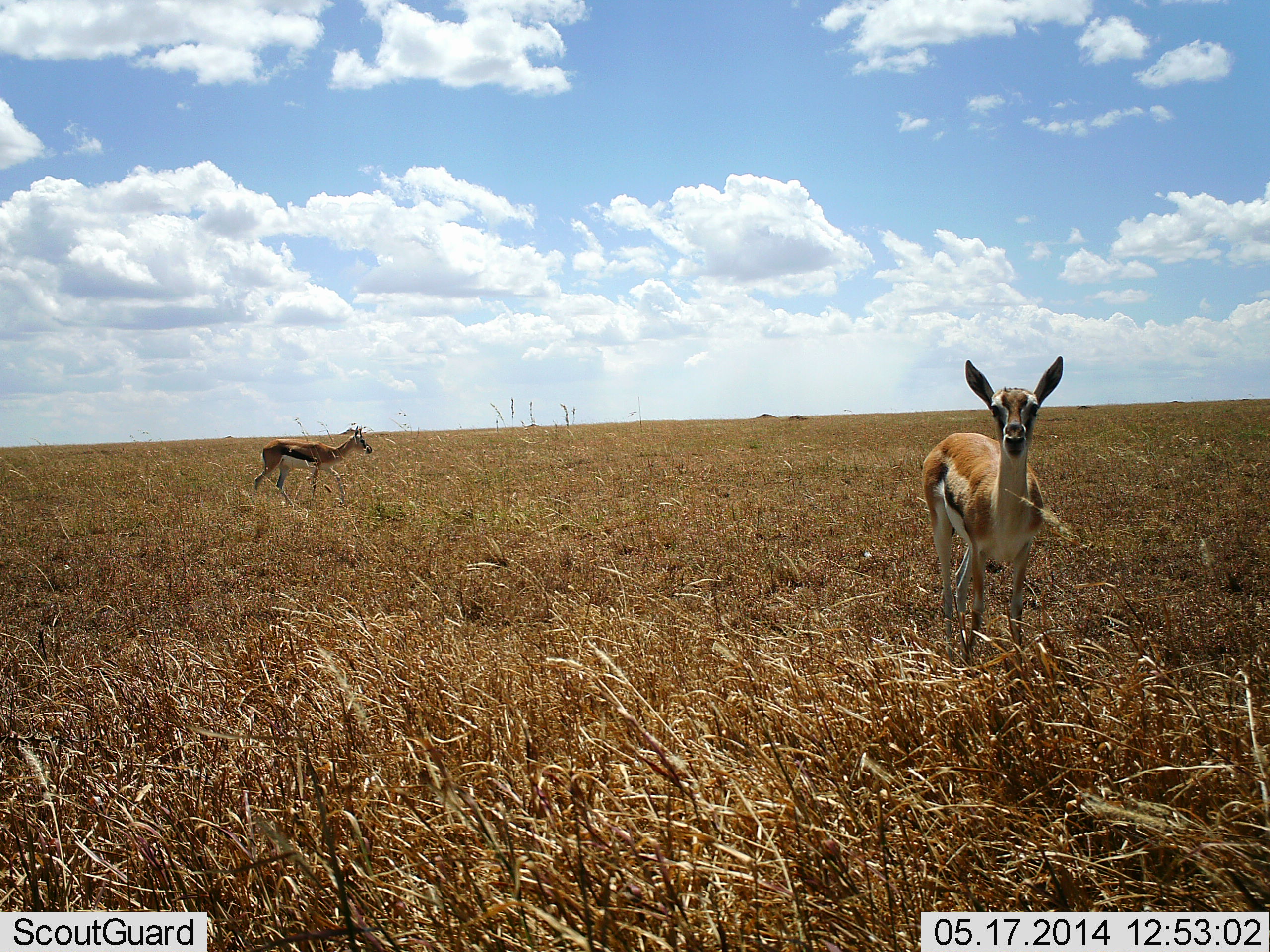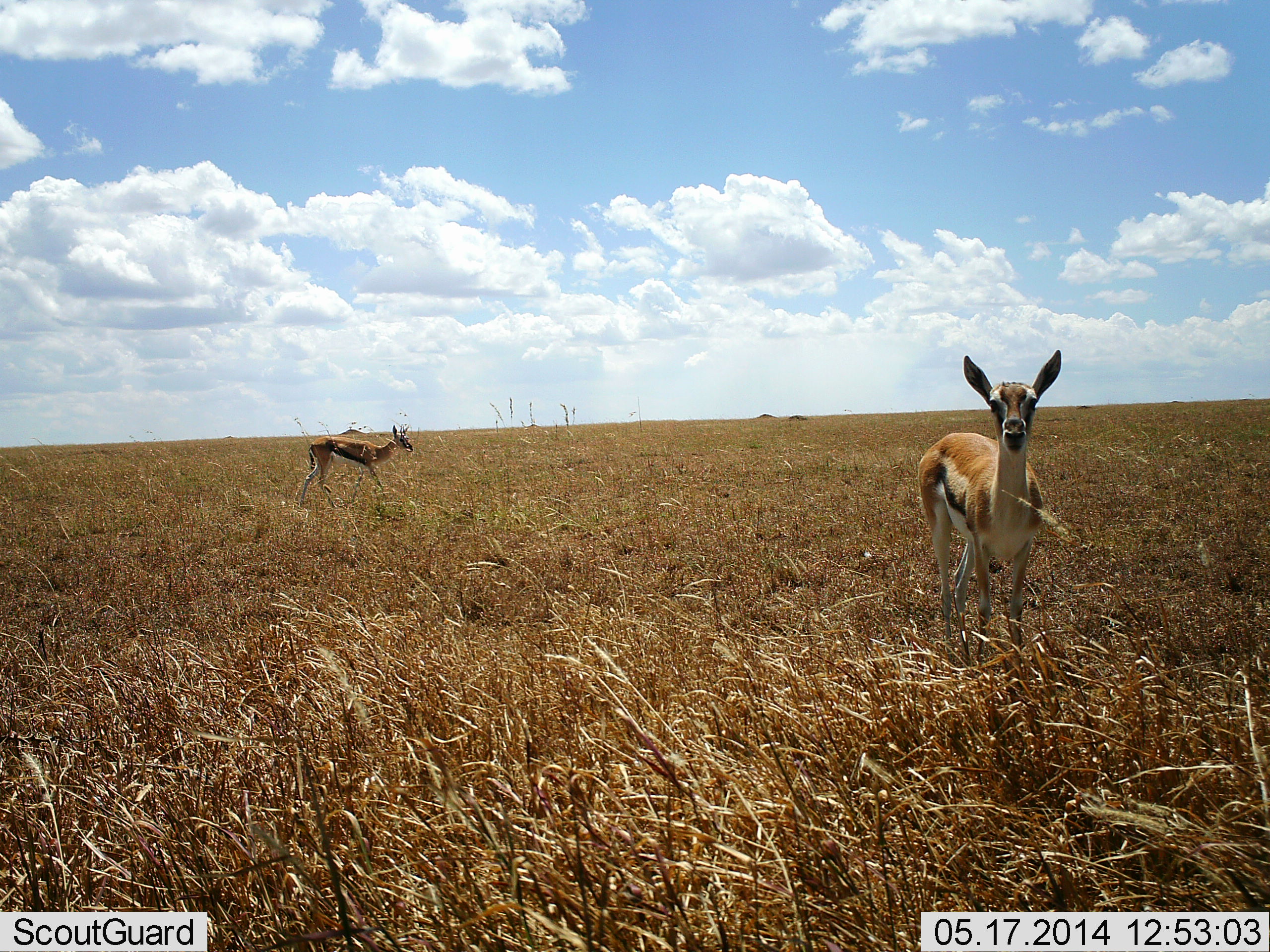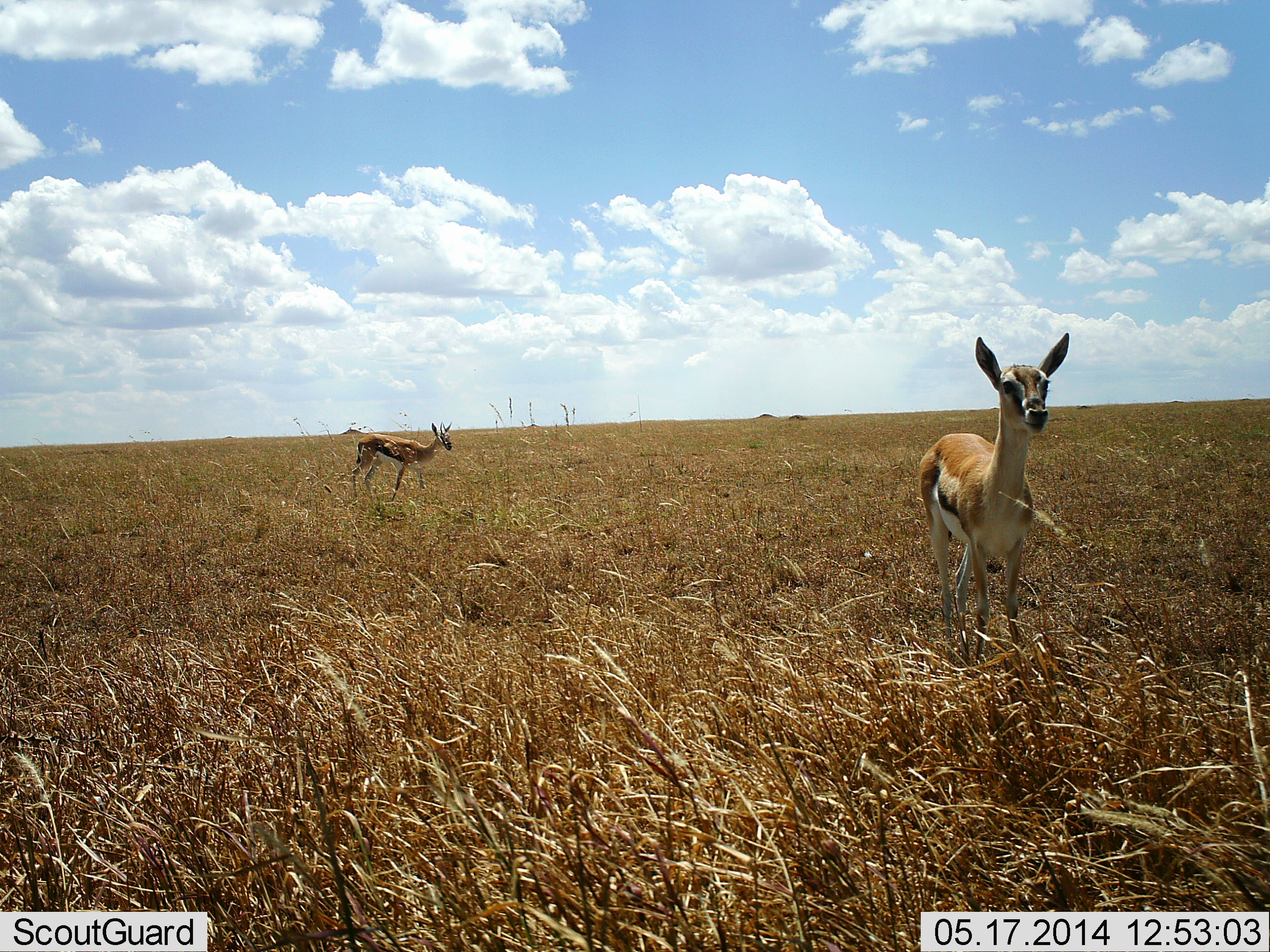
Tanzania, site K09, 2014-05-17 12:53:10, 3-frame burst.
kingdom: Animalia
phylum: Chordata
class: Mammalia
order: Artiodactyla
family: Bovidae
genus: Eudorcas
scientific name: Eudorcas thomsonii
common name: thomson's gazelle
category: gazellethomsons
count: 2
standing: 82%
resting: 0%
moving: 60%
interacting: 3%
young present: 3%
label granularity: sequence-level